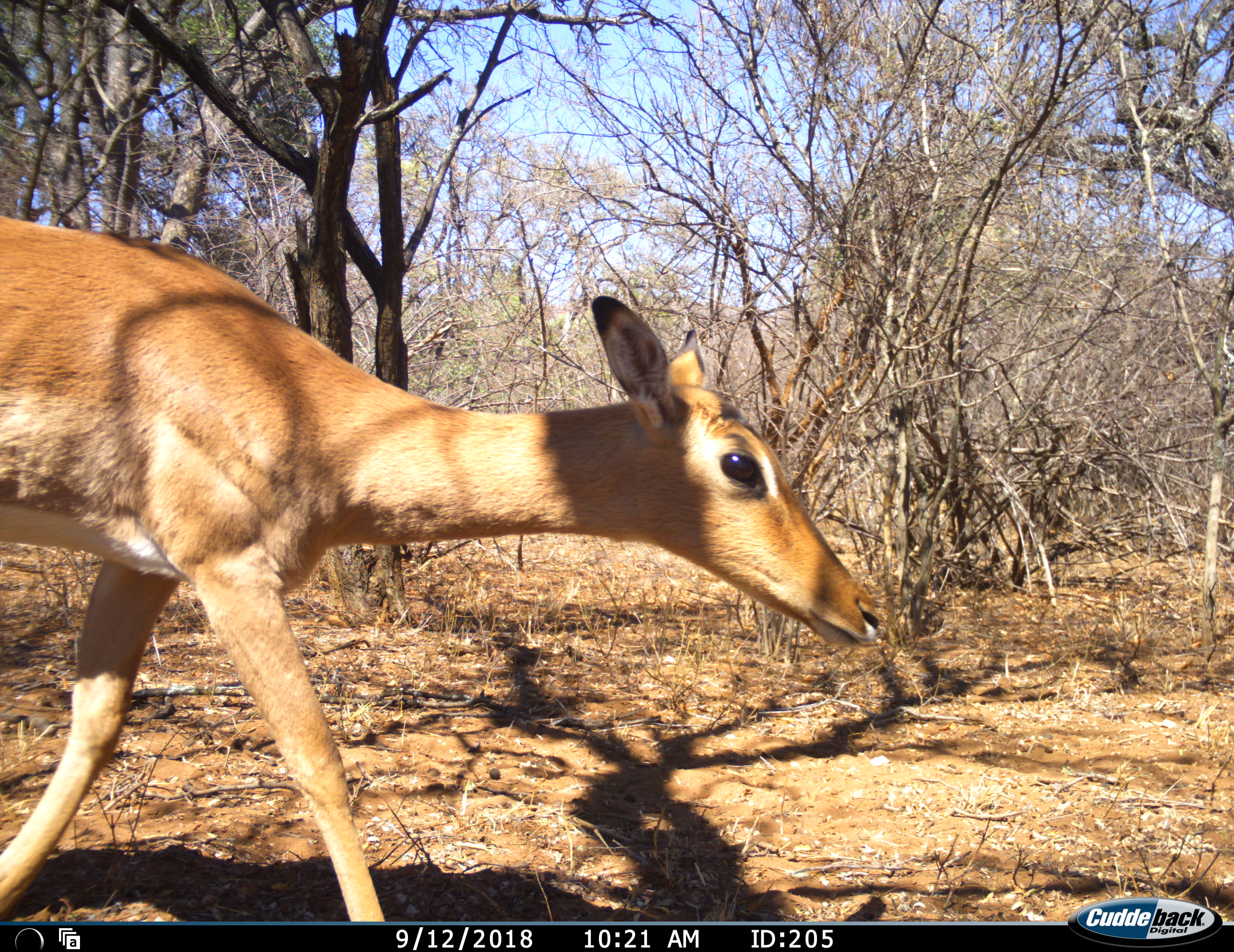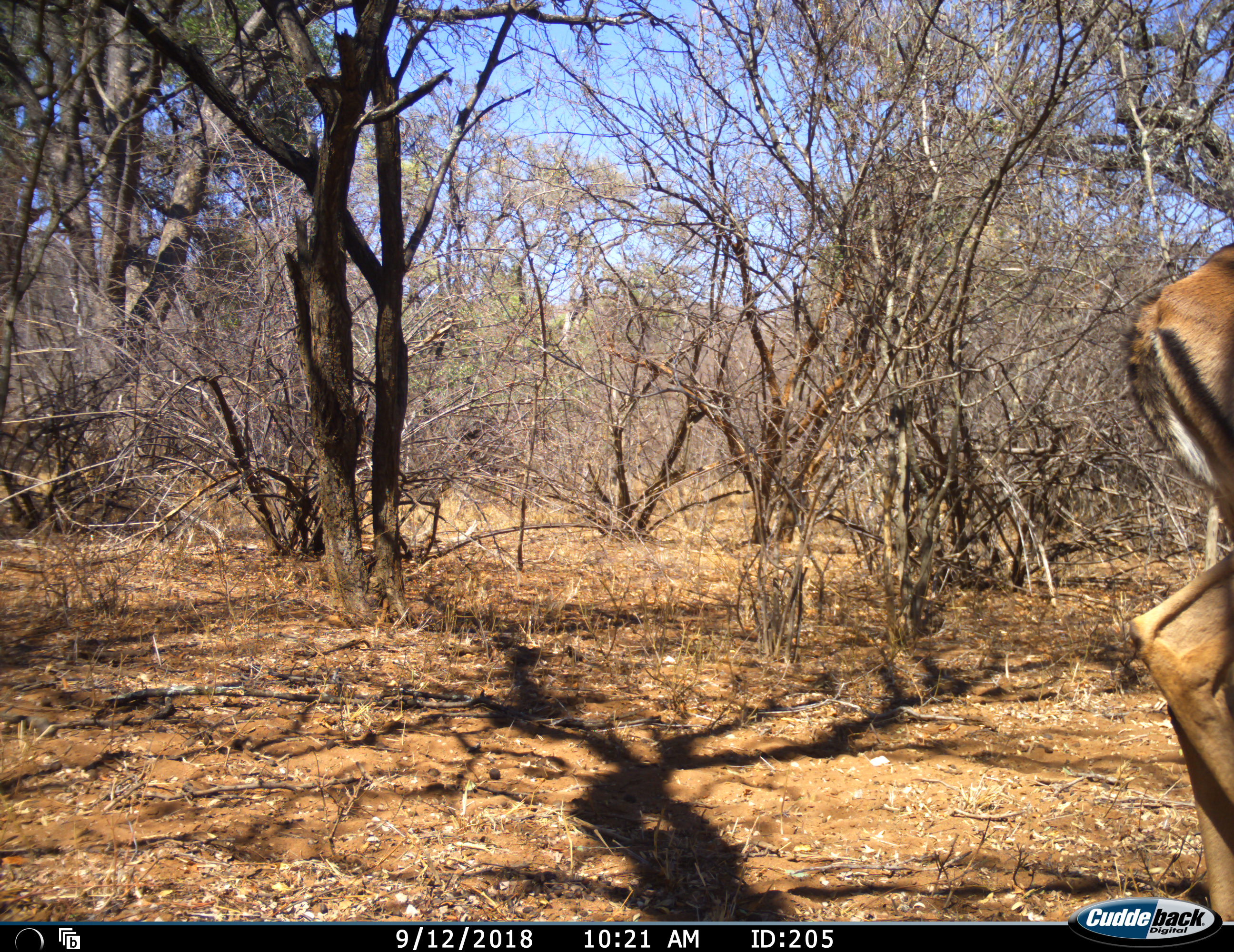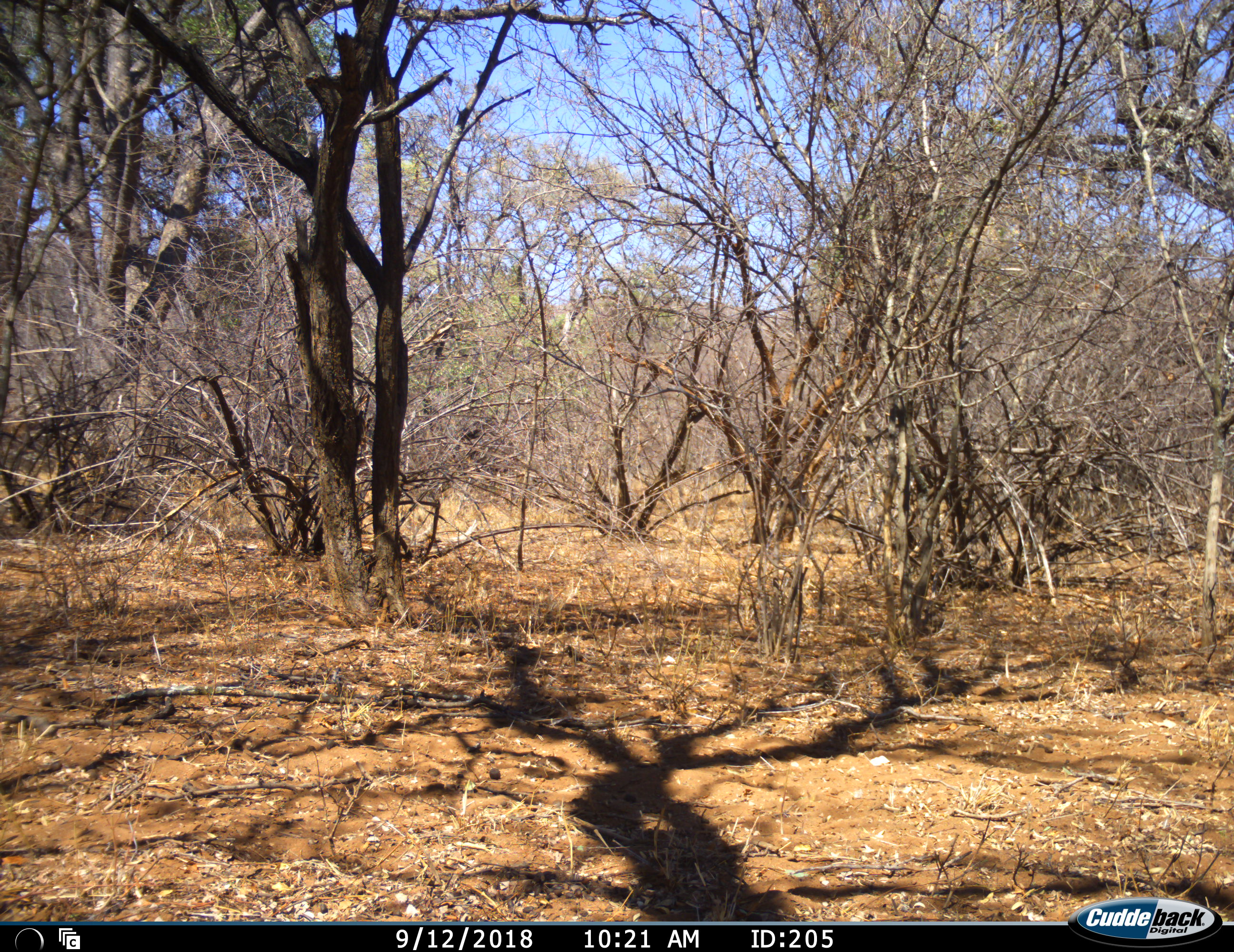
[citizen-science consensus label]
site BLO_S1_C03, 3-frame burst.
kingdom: Animalia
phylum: Chordata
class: Mammalia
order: Artiodactyla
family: Bovidae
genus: Aepyceros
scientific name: Aepyceros melampus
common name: impala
Impala (Aepyceros melampus), count 1. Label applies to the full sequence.